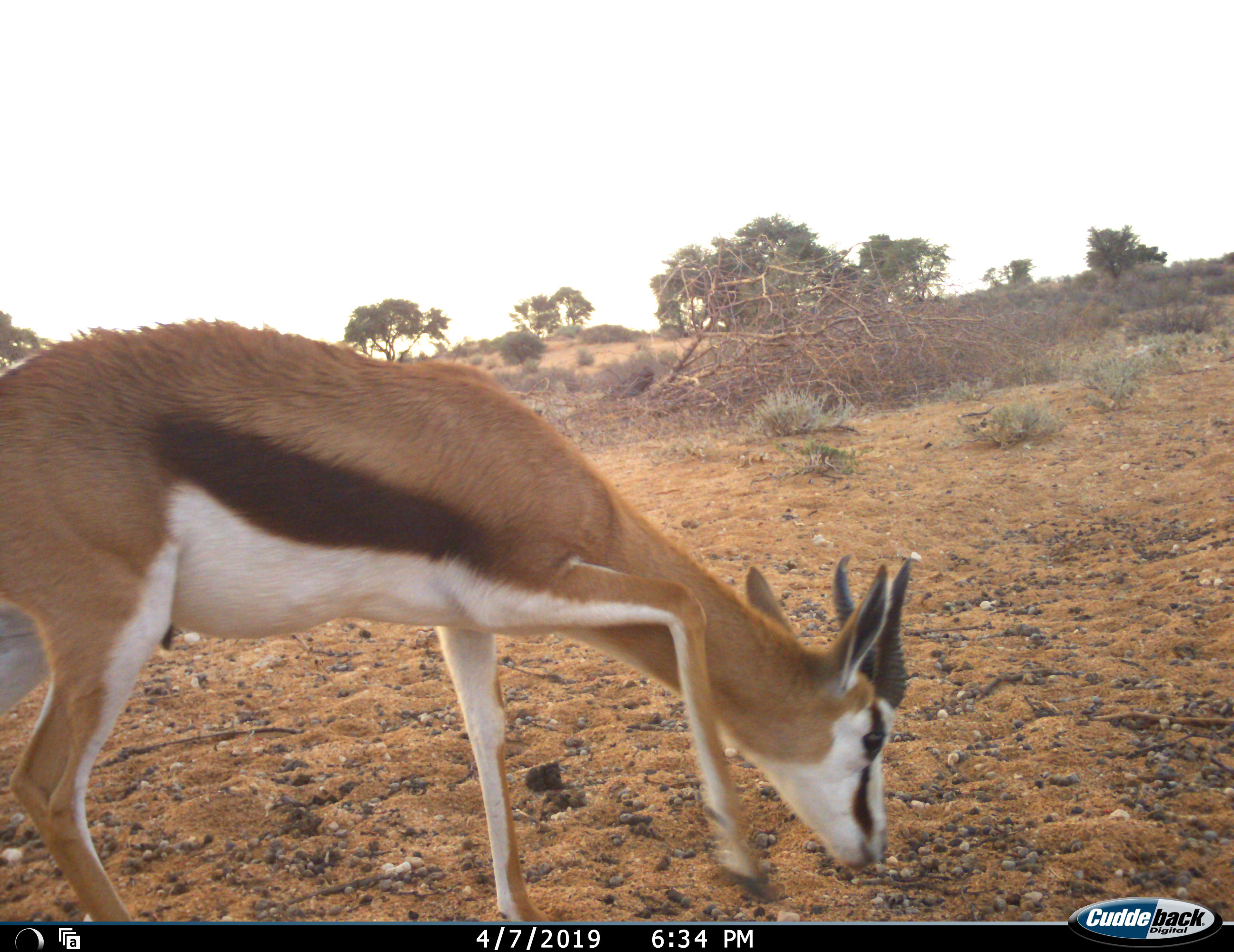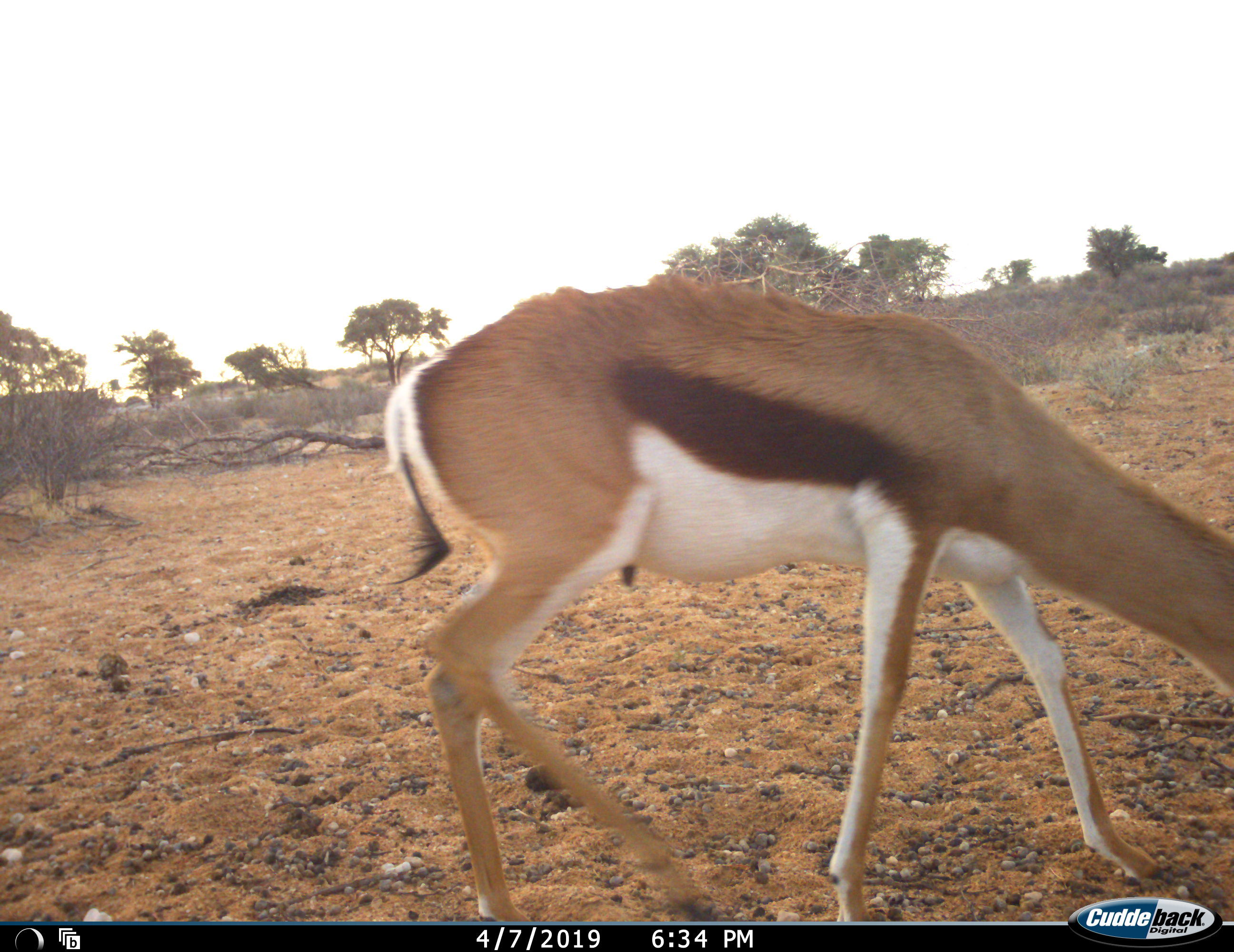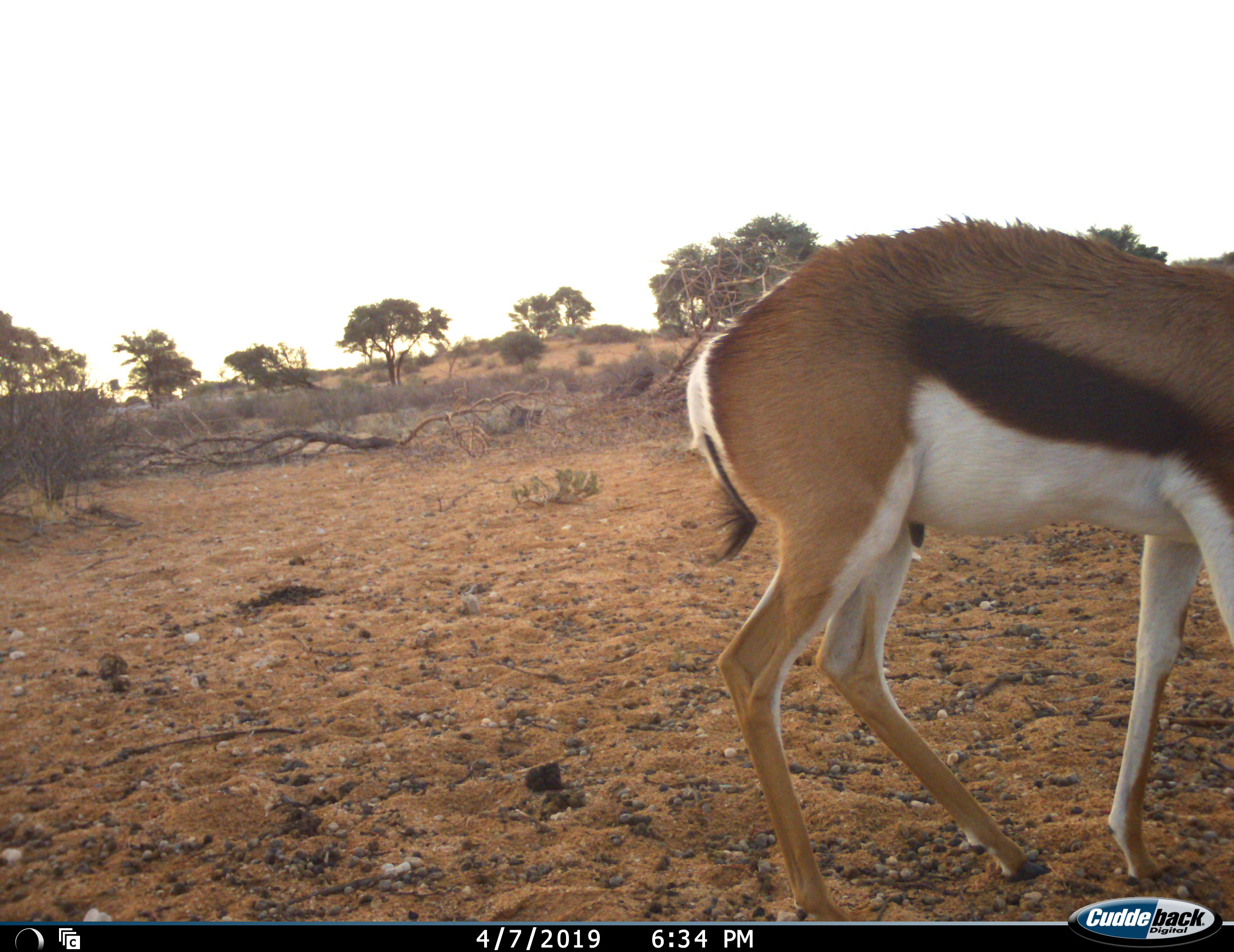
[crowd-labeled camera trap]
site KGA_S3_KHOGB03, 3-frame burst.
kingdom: Animalia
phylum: Chordata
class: Mammalia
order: Artiodactyla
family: Bovidae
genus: Antidorcas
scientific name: Antidorcas marsupialis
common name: springbok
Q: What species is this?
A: Springbok (Antidorcas marsupialis).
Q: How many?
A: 1.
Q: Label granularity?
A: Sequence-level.